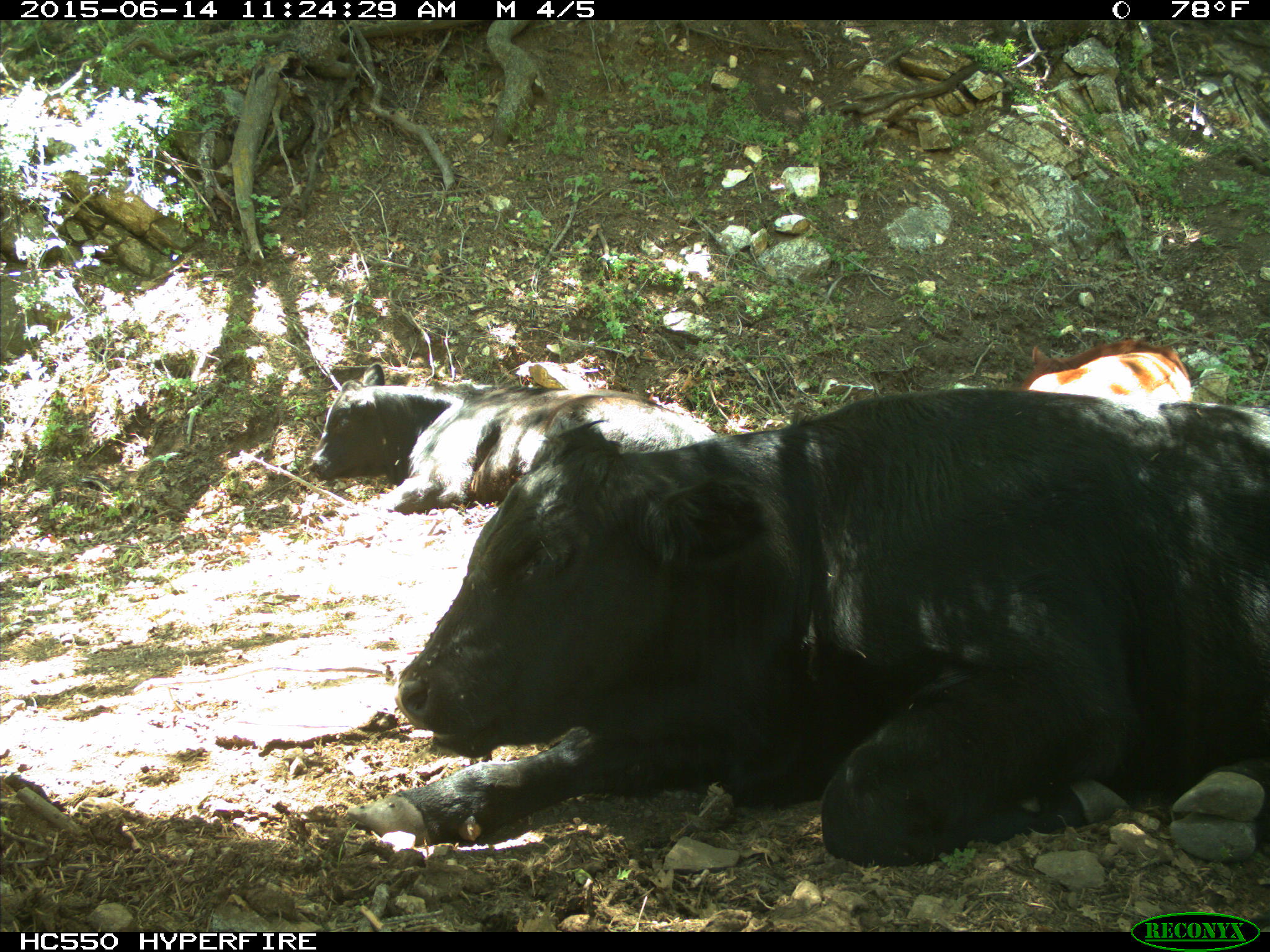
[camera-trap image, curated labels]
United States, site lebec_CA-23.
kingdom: Animalia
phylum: Chordata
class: Mammalia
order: Artiodactyla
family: Bovidae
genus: Bos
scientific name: Bos taurus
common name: domestic cow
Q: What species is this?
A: Bos taurus (domestic cow).